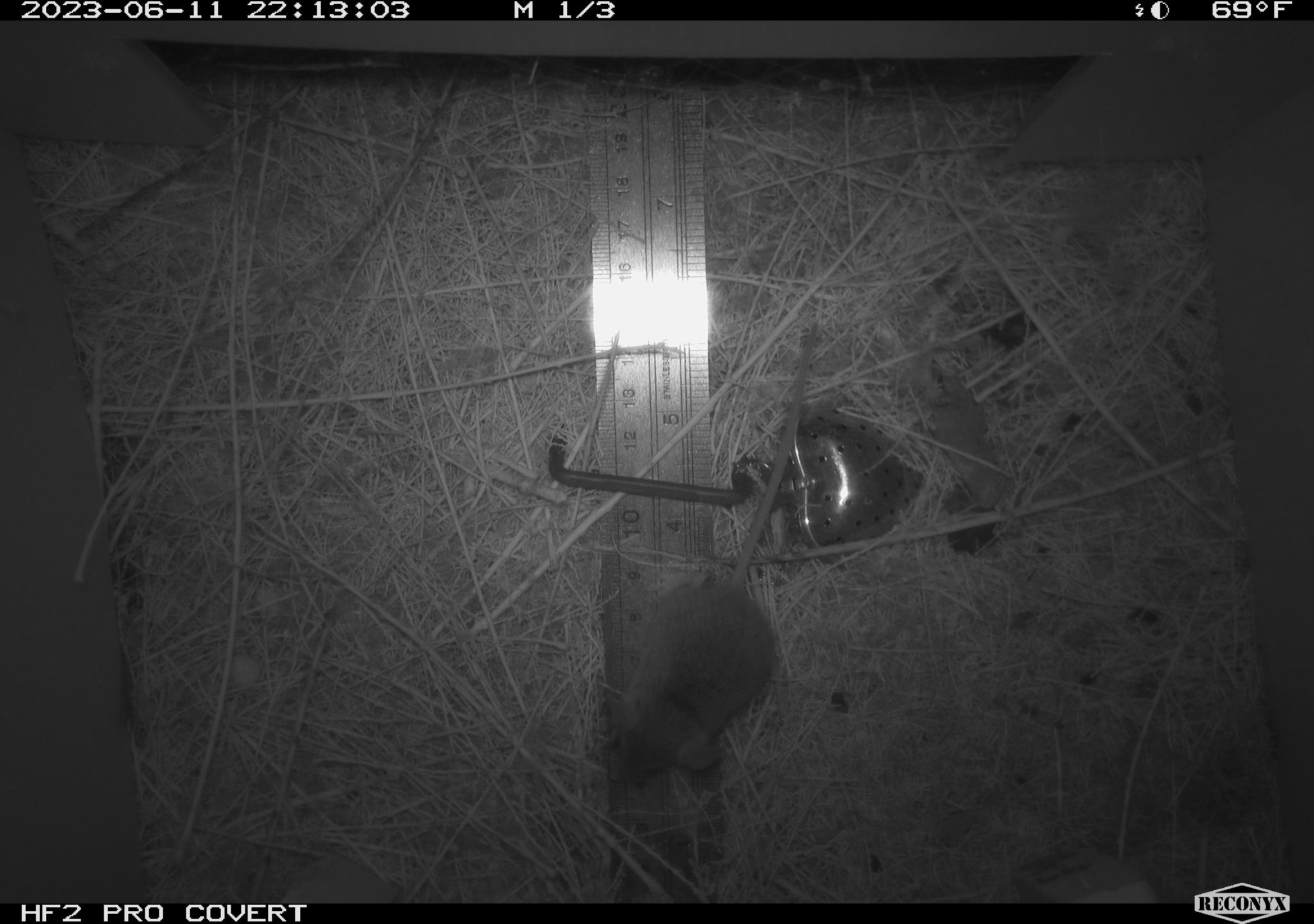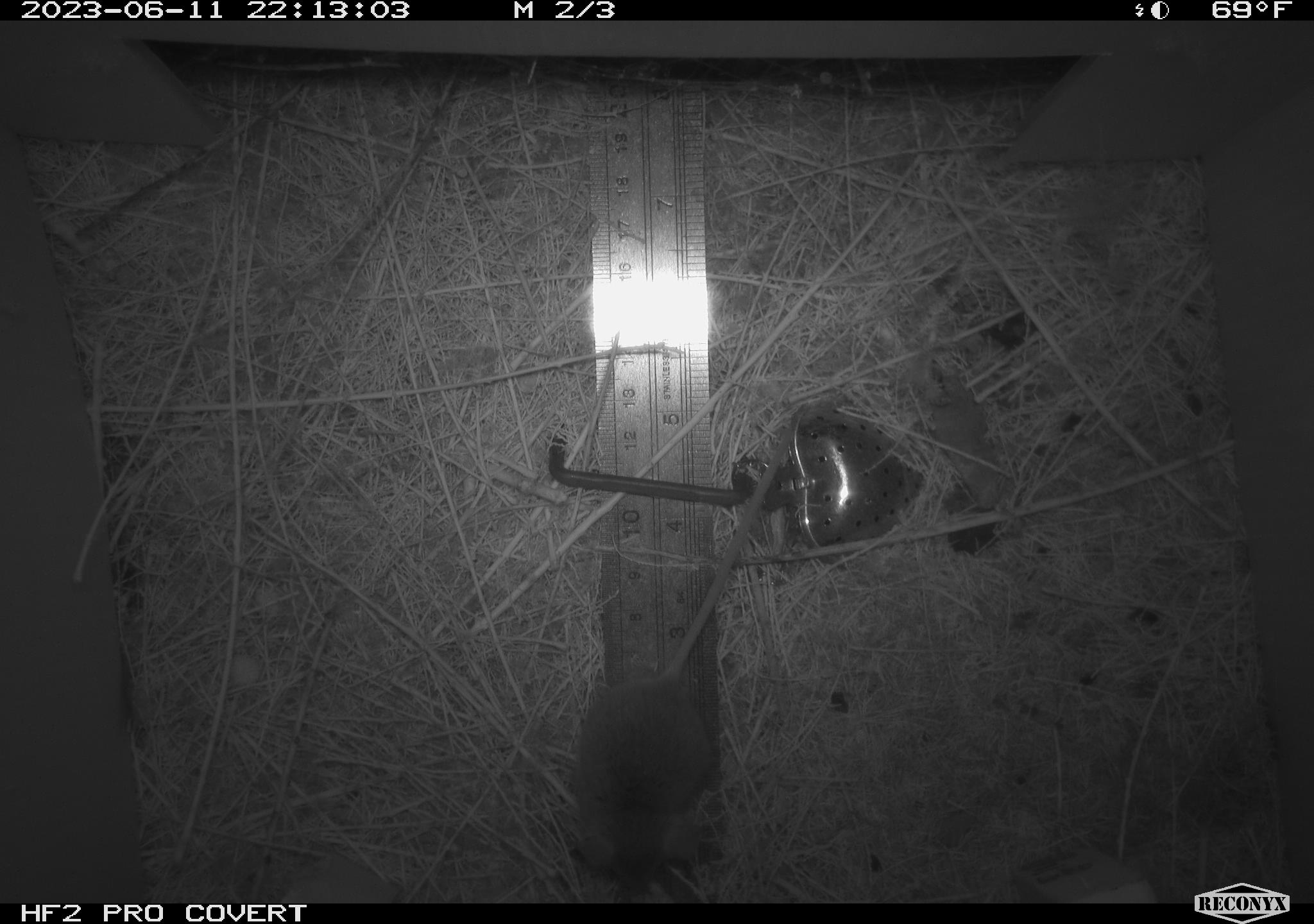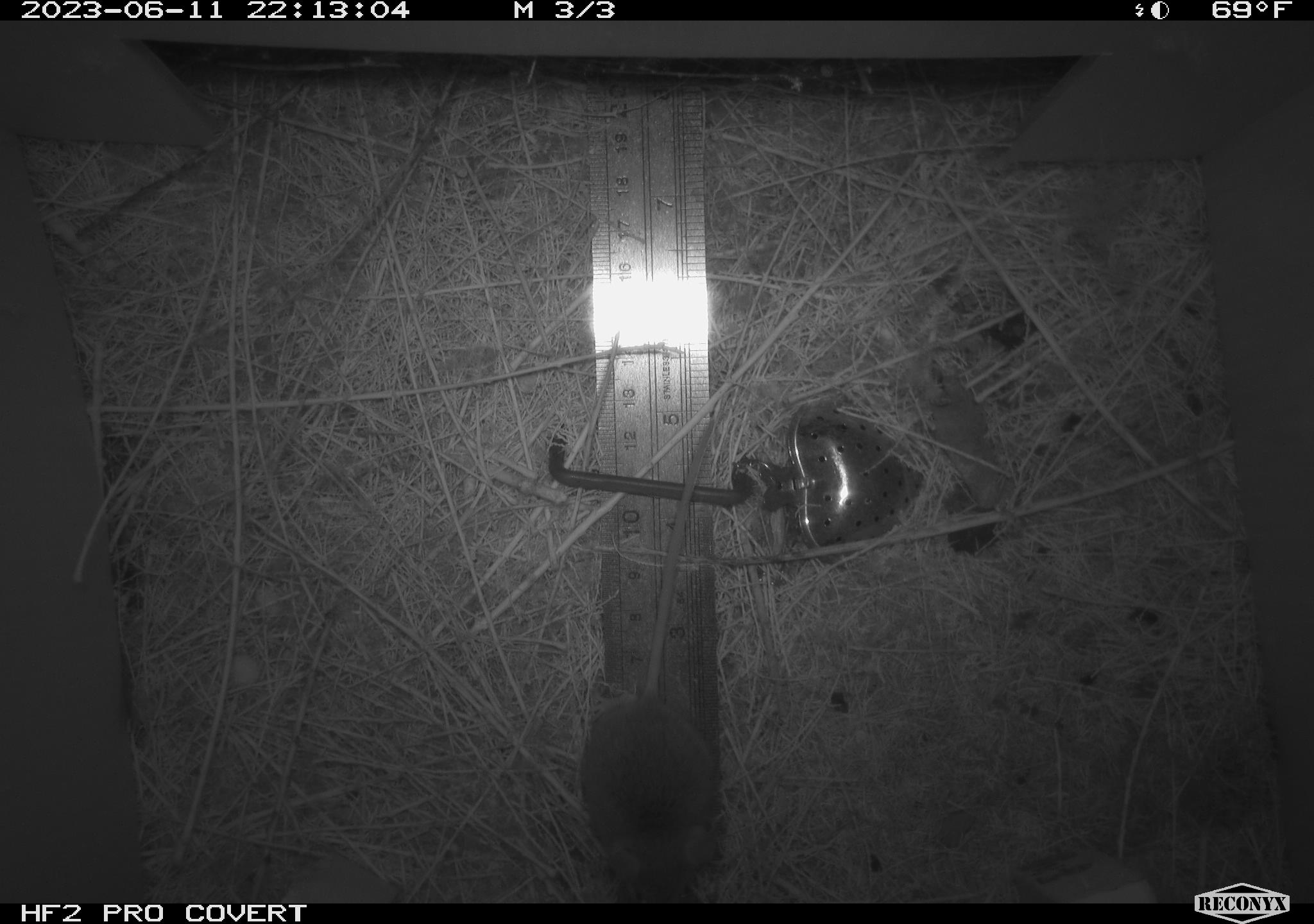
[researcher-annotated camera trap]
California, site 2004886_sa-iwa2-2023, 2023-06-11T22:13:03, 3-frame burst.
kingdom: Animalia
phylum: Chordata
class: Mammalia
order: Rodentia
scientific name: Rodentia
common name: mouse species